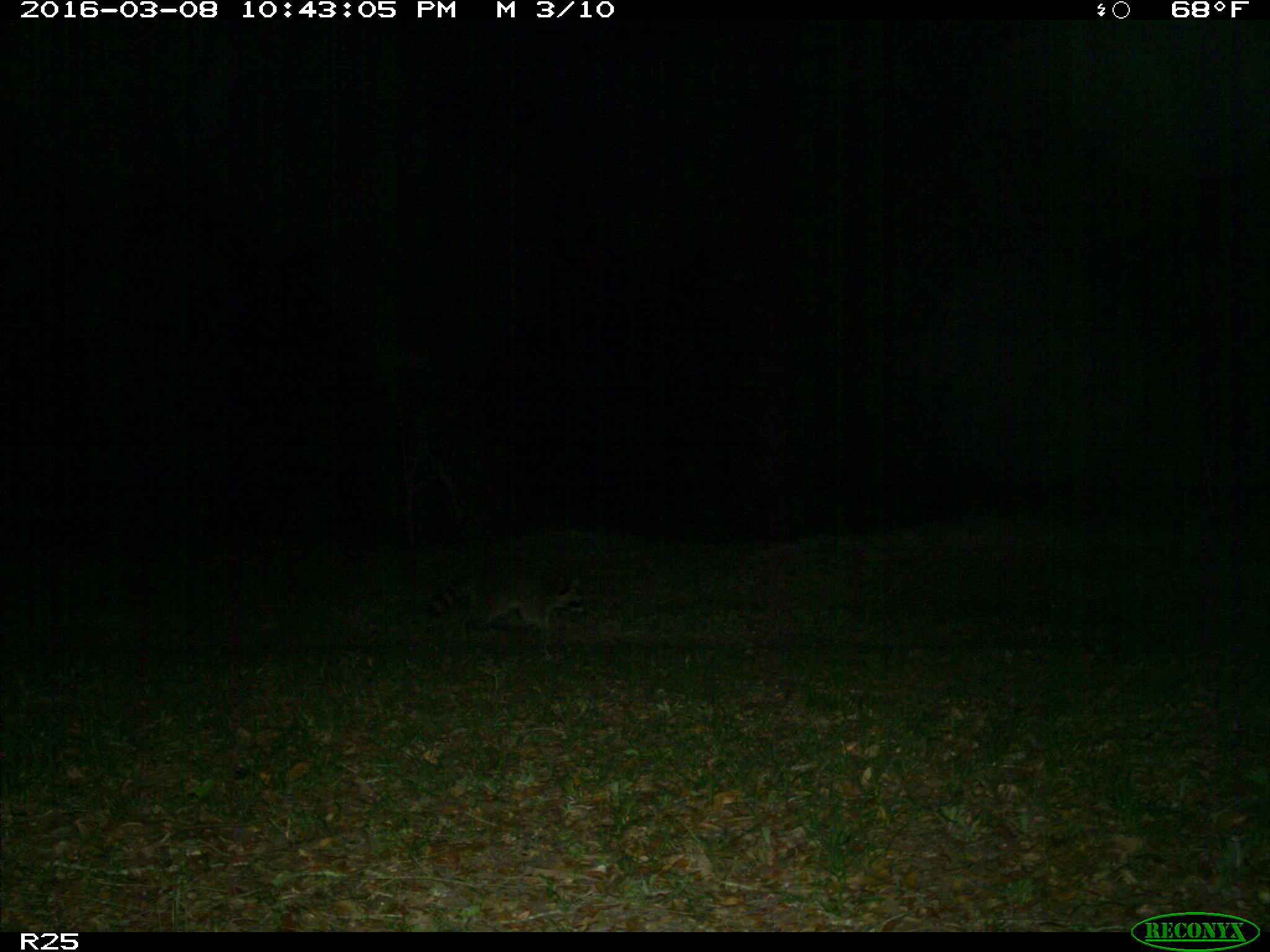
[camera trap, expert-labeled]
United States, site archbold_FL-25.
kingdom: Animalia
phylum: Chordata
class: Mammalia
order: Carnivora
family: Procyonidae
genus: Procyon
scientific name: Procyon lotor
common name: common raccoon